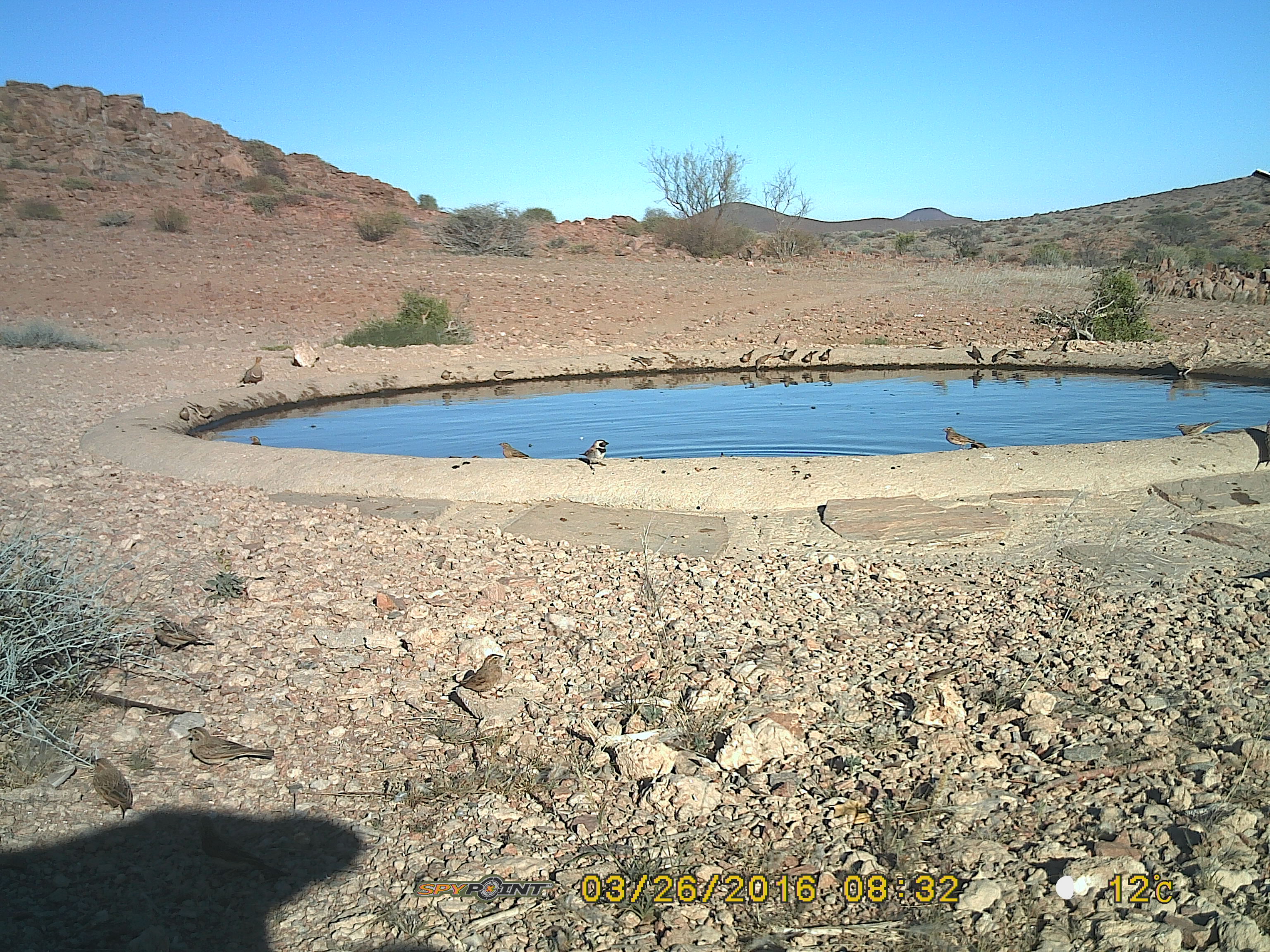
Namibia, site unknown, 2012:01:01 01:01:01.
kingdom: Animalia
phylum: Chordata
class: Aves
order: Pterocliformes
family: Pteroclidae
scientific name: Pteroclidae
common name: sandgrouse